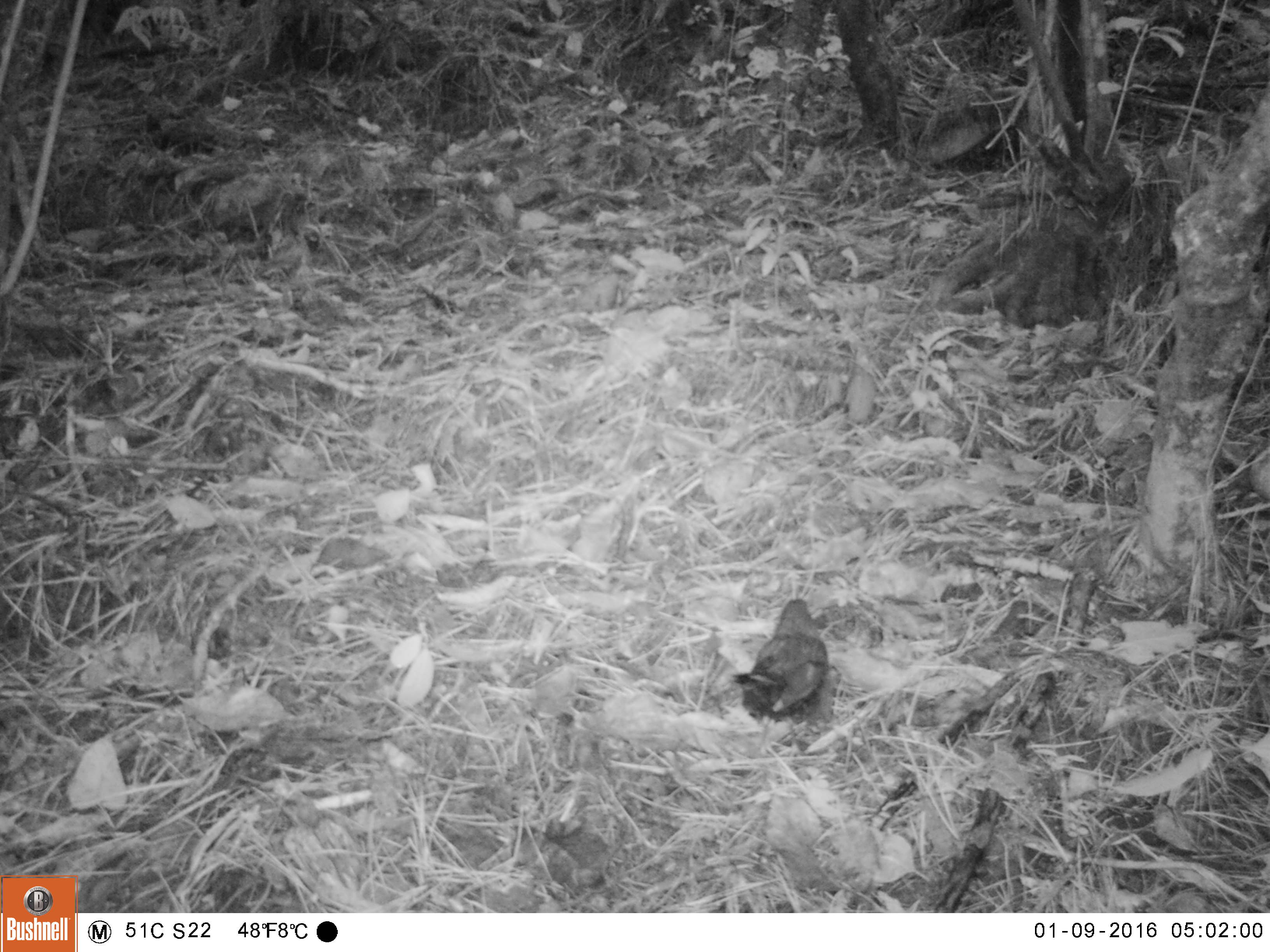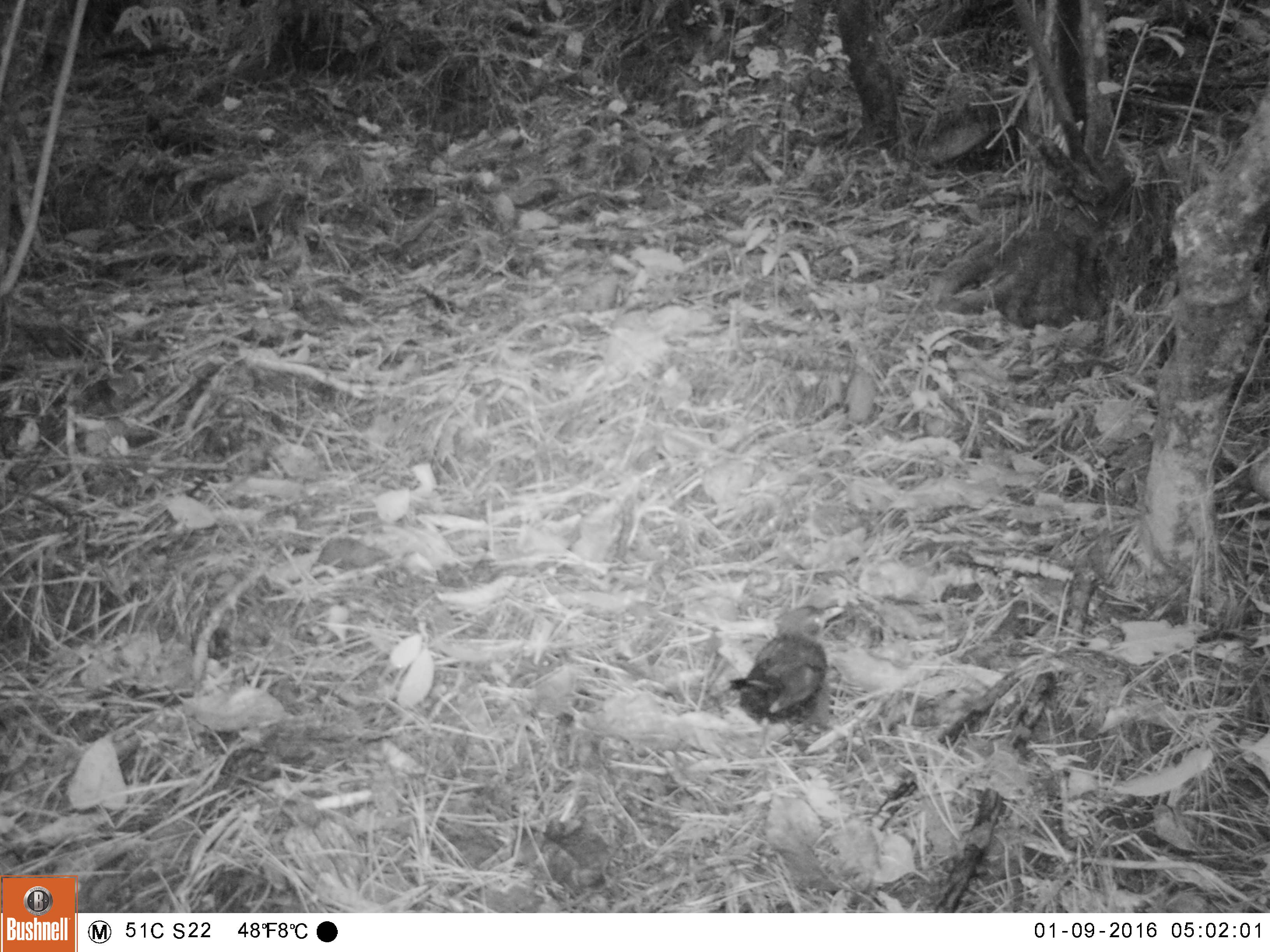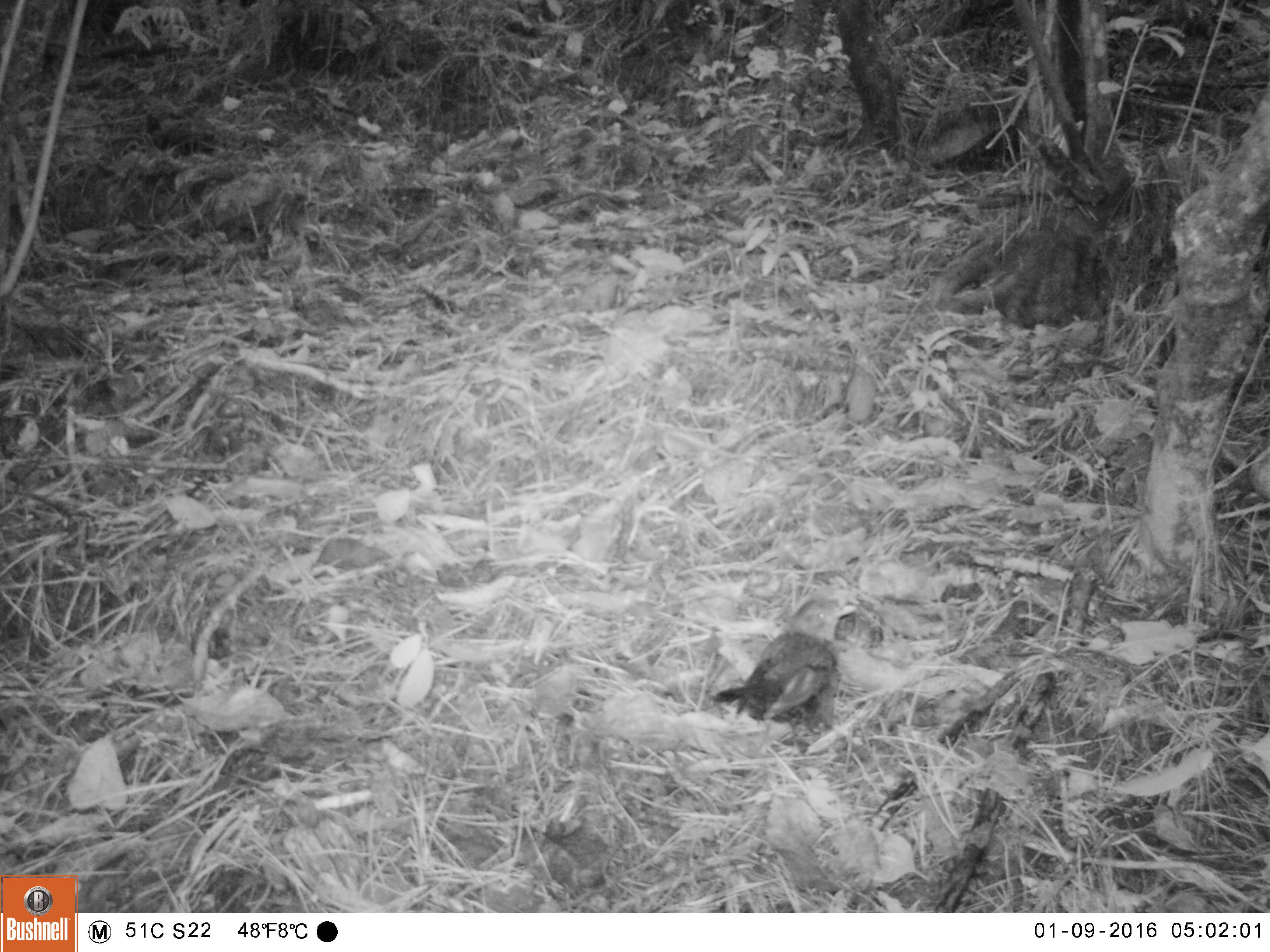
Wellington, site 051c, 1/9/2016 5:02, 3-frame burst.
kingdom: Animalia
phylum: Chordata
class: Aves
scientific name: Aves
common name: bird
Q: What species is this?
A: Bird (Aves).